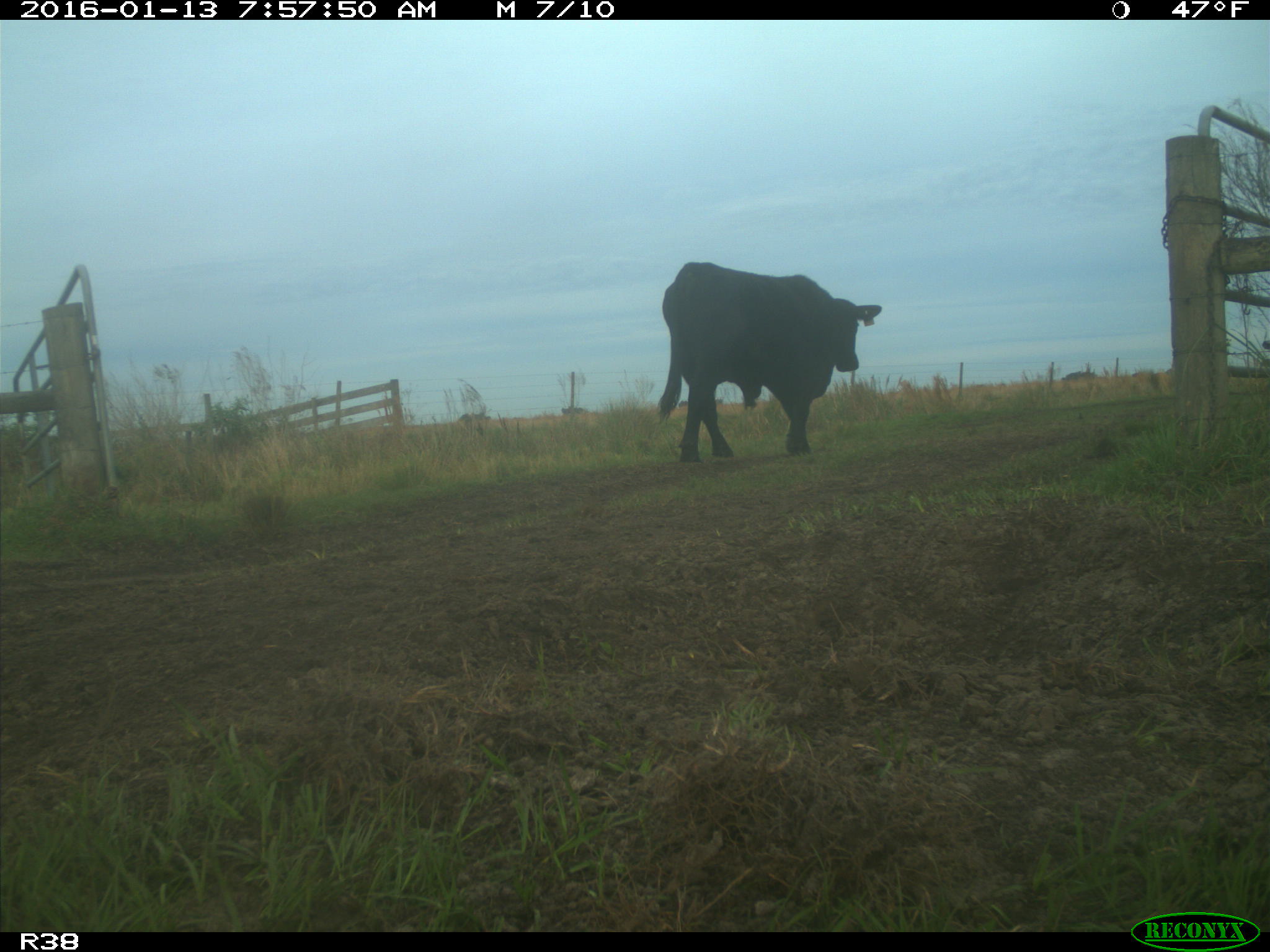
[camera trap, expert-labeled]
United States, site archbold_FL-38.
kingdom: Animalia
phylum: Chordata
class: Mammalia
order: Artiodactyla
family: Bovidae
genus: Bos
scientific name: Bos taurus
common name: domestic cow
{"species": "Bos taurus (domestic cow)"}